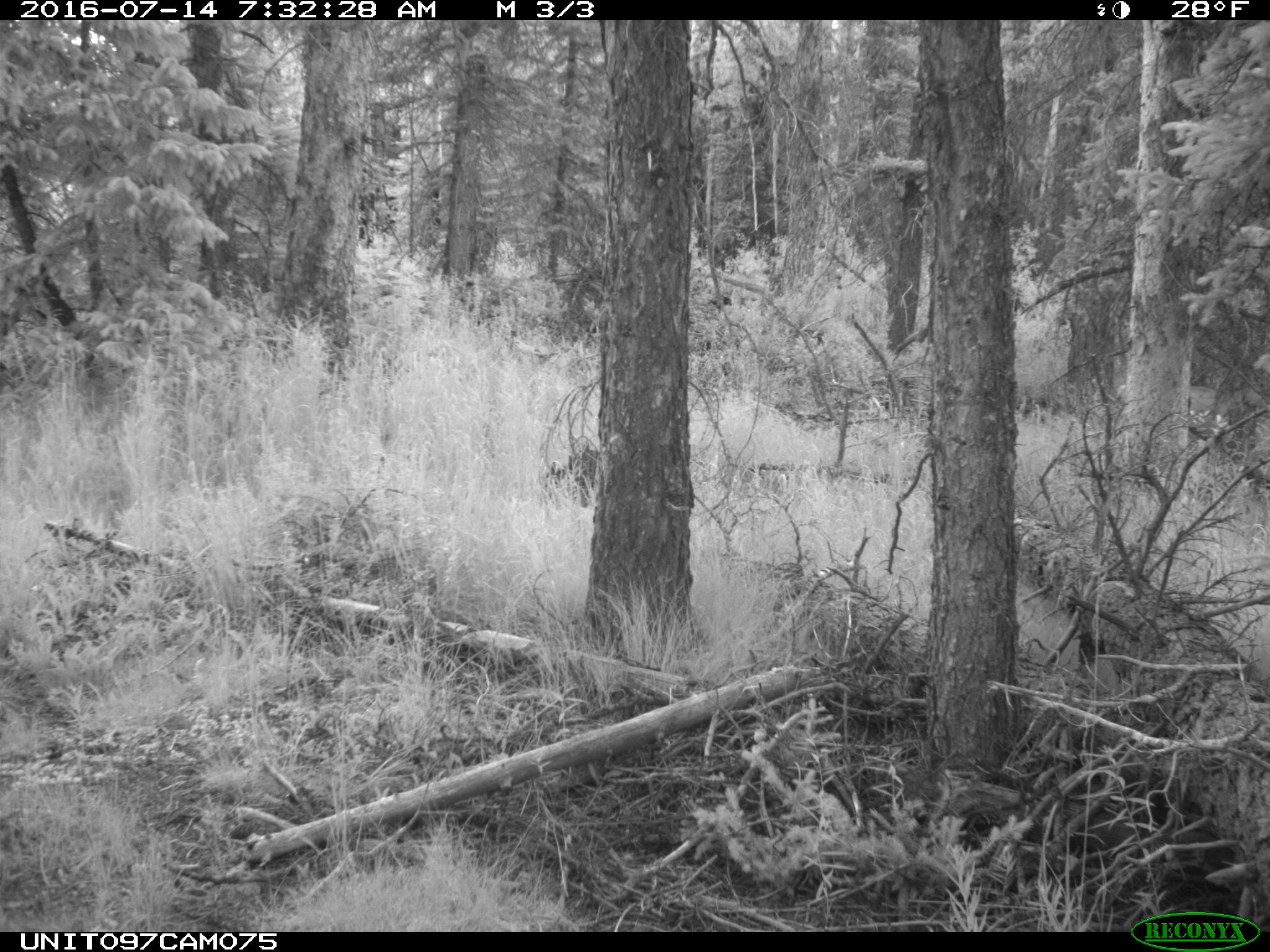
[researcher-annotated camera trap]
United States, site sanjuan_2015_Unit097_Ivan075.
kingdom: Animalia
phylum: Chordata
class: Mammalia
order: Artiodactyla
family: Cervidae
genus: Odocoileus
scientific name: Odocoileus hemionus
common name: mule deer